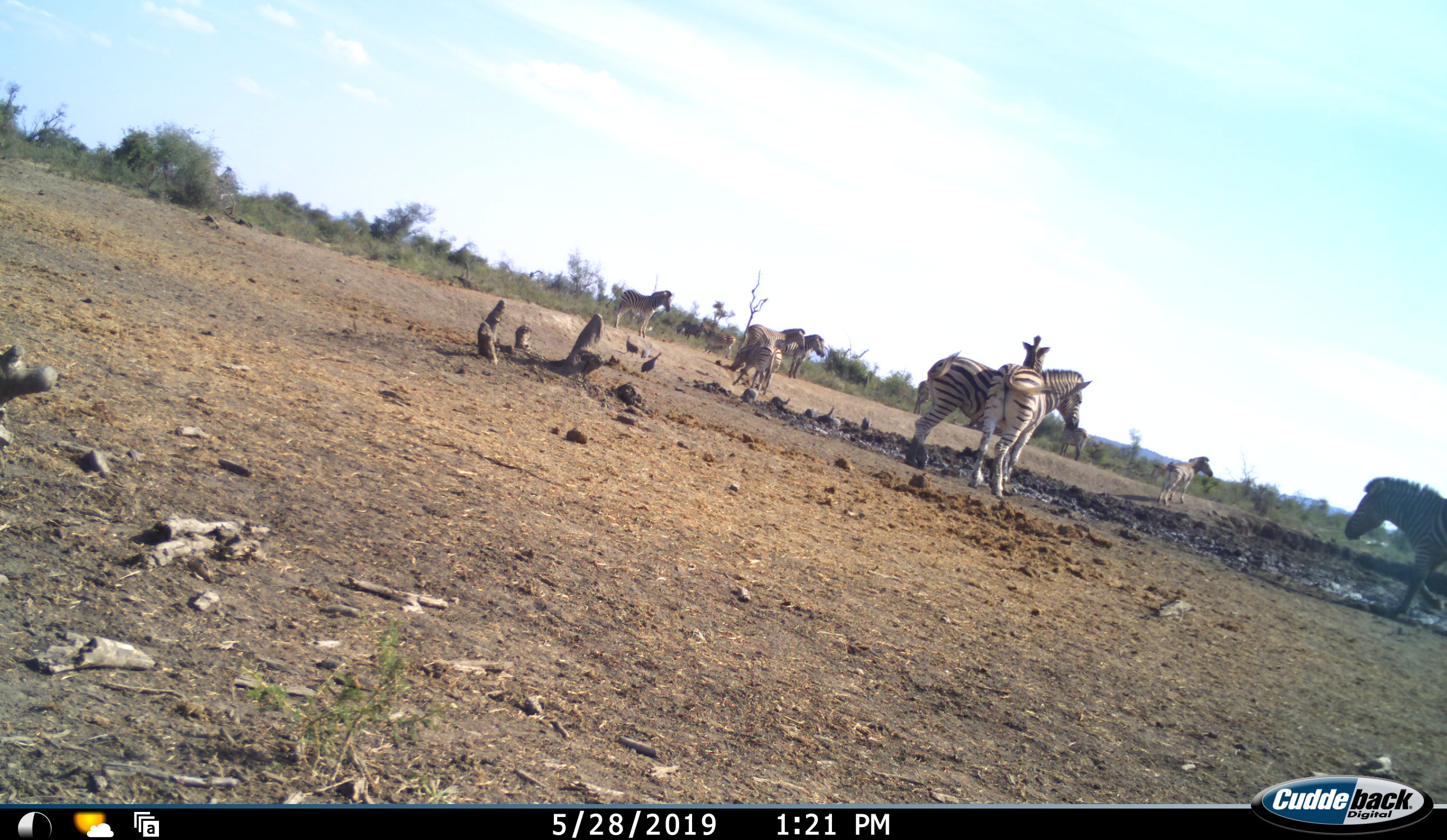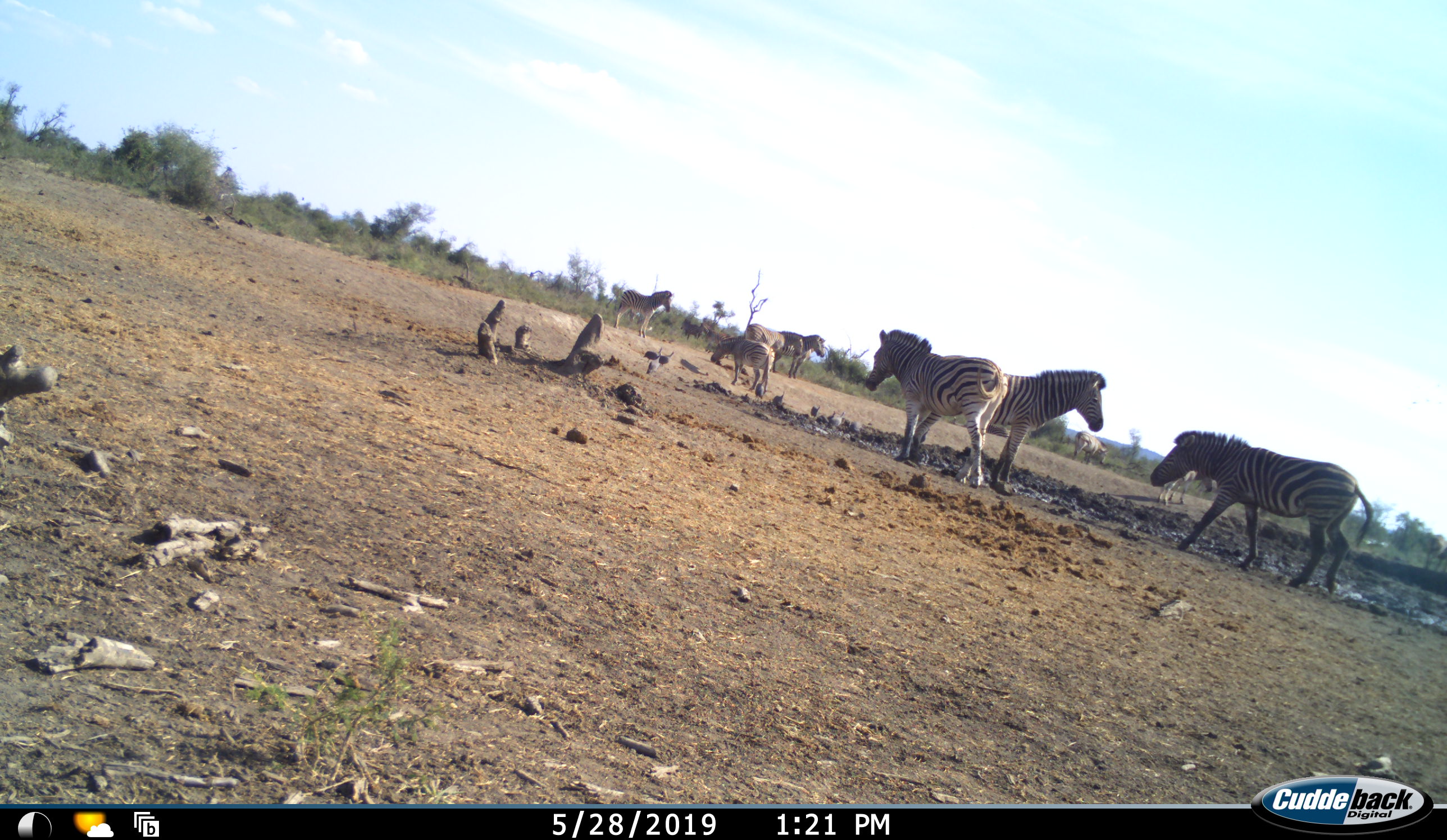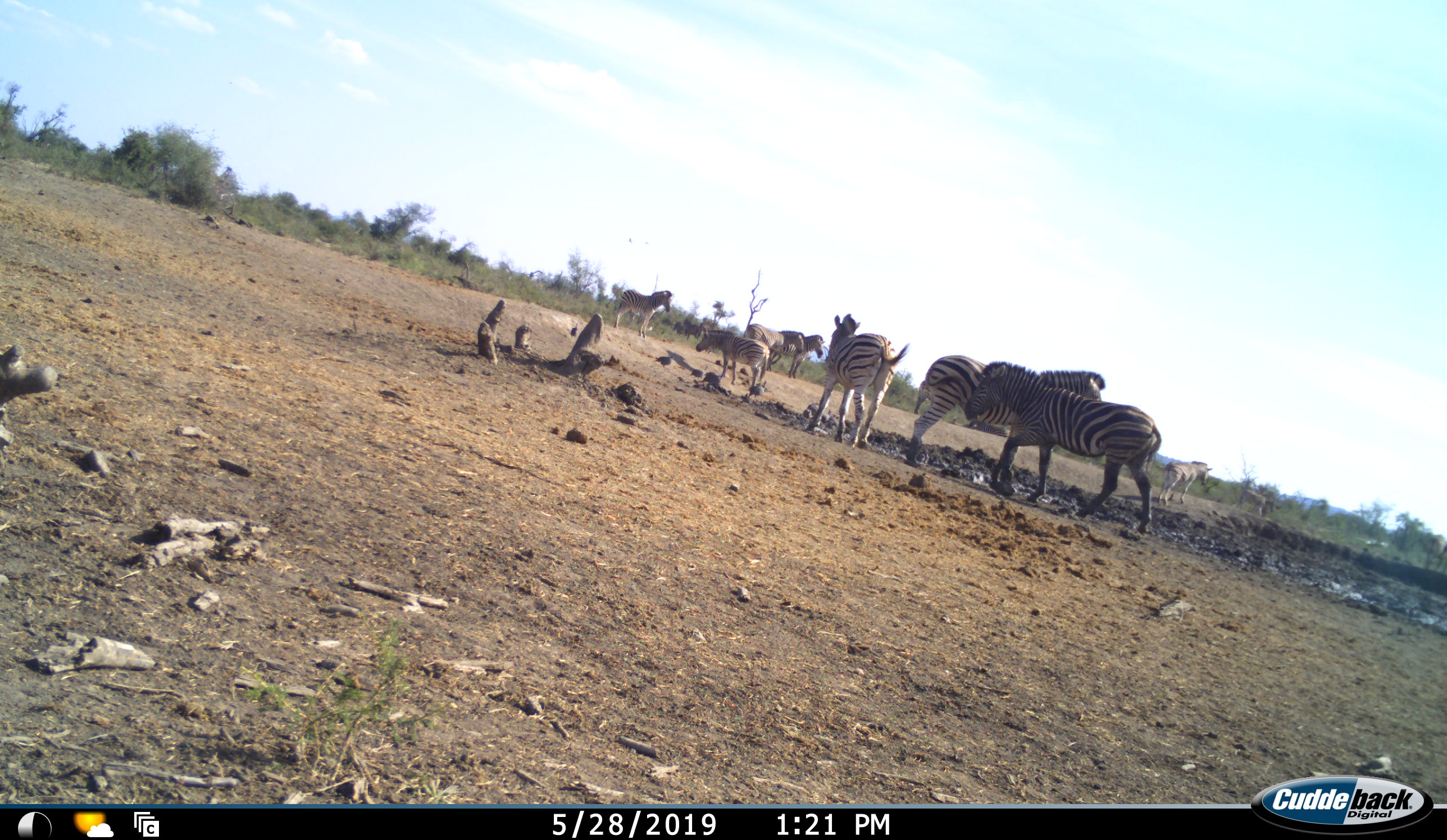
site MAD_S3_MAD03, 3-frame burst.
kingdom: Animalia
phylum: Chordata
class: Mammalia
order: Perissodactyla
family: Equidae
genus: Equus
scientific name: Equus quagga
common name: plains zebra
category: zebraplains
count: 9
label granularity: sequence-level